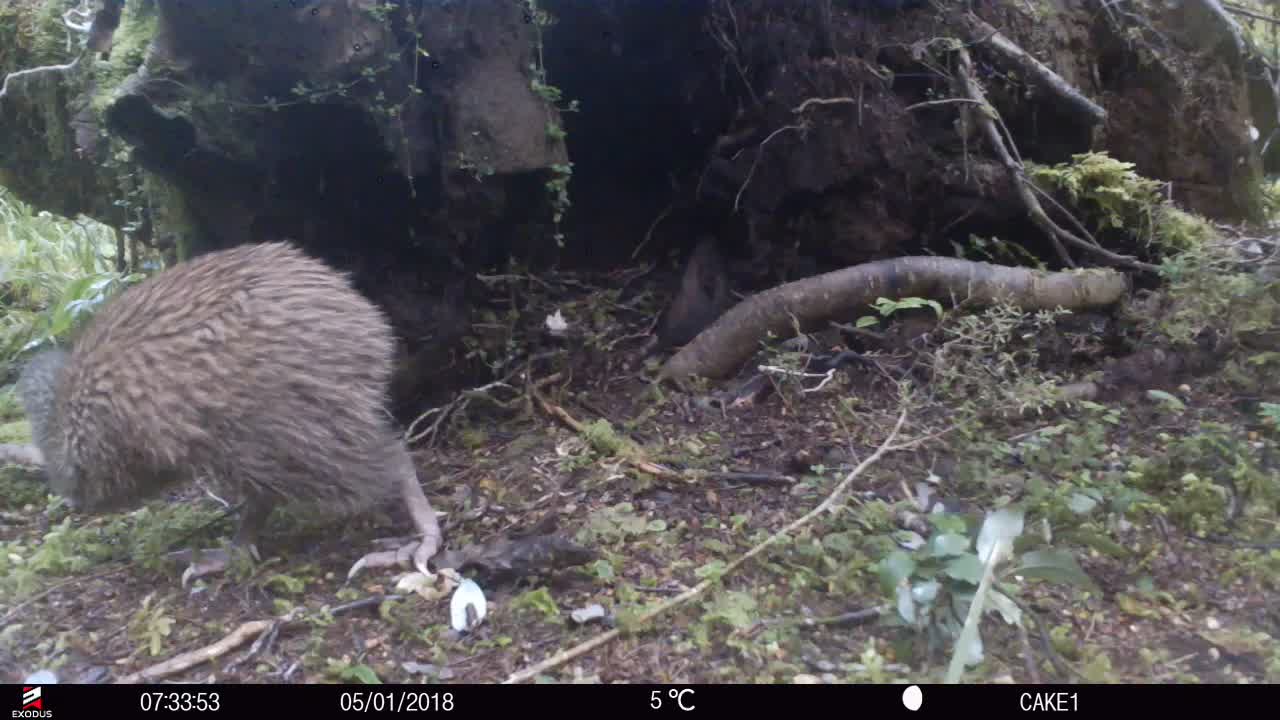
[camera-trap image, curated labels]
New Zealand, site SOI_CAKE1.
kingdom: Animalia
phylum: Chordata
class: Aves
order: Apterygiformes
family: Apterygidae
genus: Apteryx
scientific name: Apteryx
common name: kiwi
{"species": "kiwi (Apteryx)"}